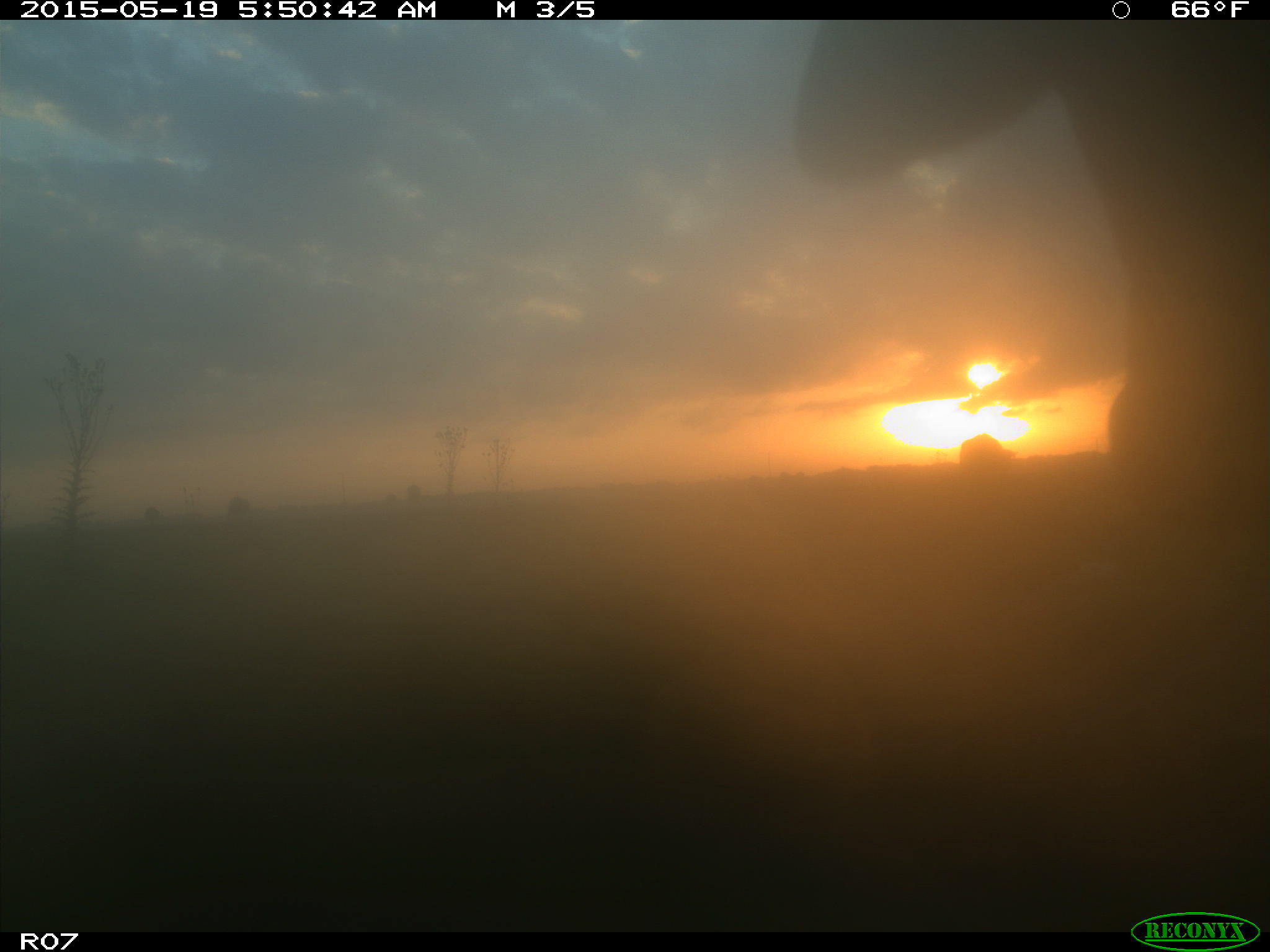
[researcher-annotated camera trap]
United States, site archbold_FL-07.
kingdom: Animalia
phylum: Chordata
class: Mammalia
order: Artiodactyla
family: Bovidae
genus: Bos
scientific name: Bos taurus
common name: domestic cow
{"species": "Bos taurus (domestic cow)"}